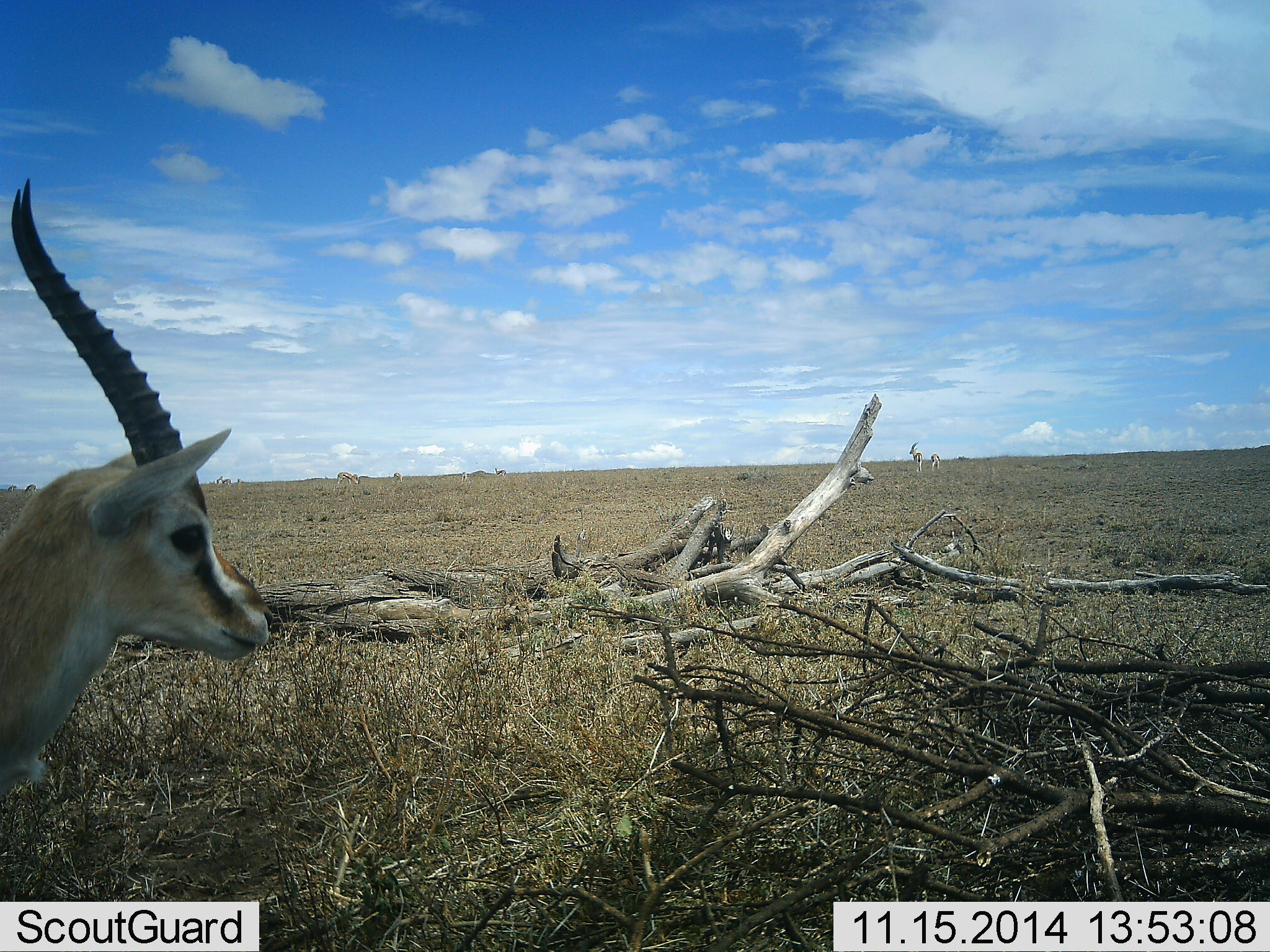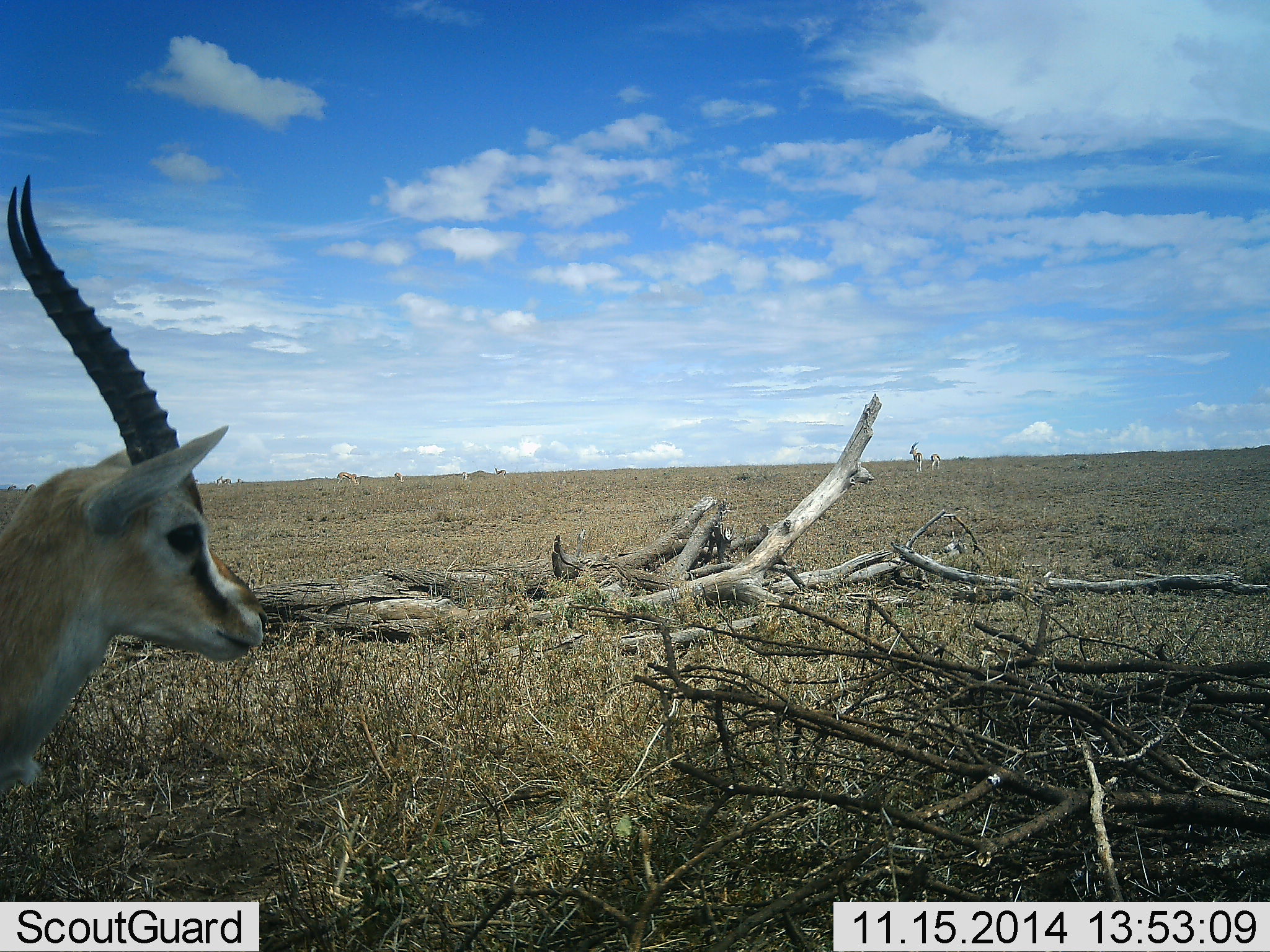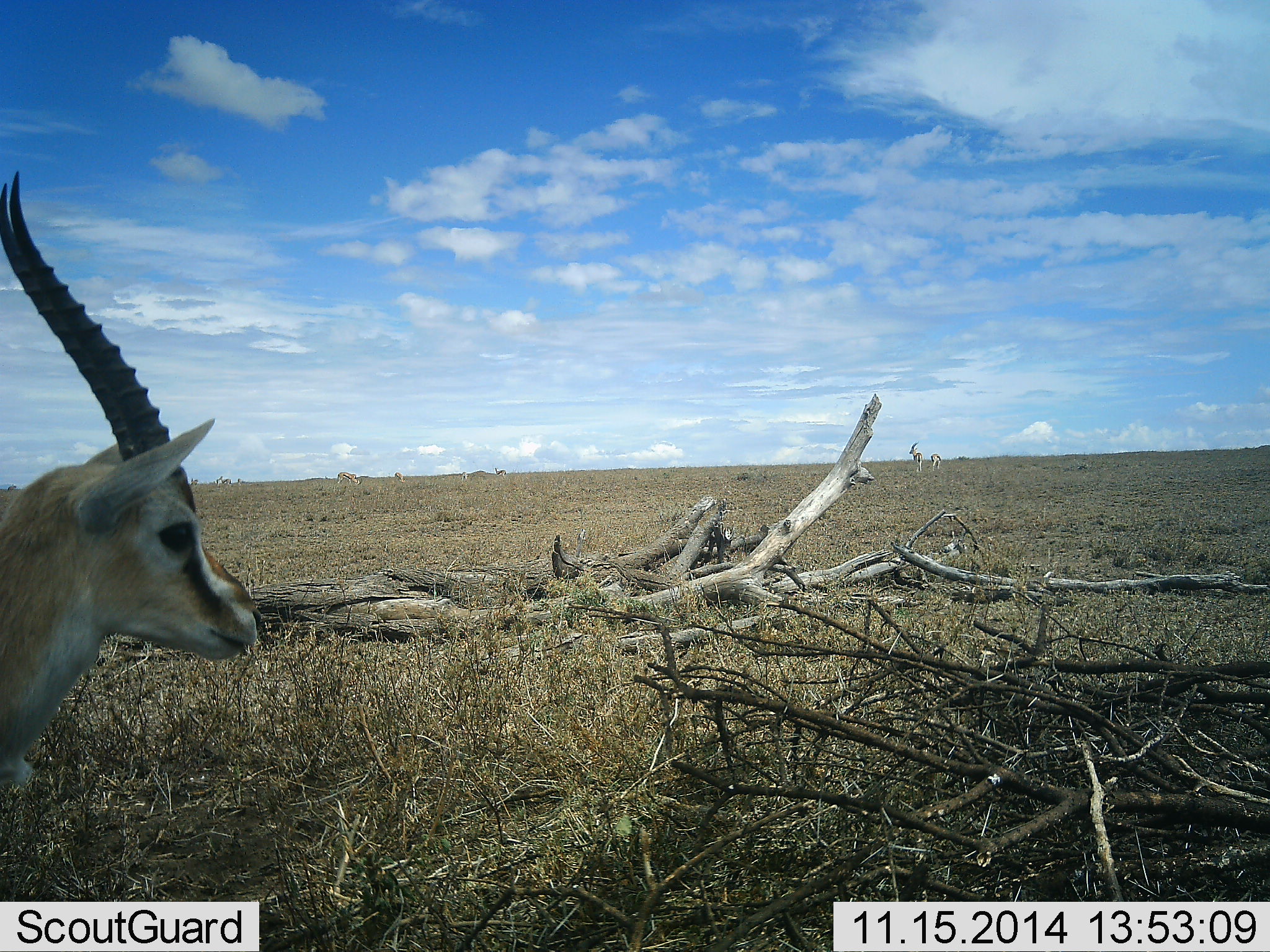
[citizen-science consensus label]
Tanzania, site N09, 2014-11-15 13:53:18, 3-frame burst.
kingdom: Animalia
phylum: Chordata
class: Mammalia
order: Artiodactyla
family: Bovidae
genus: Eudorcas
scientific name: Eudorcas thomsonii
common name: thomson's gazelle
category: gazellethomsons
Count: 1.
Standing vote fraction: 90%.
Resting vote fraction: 10%.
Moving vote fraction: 0%.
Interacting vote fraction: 0%.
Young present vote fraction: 0%.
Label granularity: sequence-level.